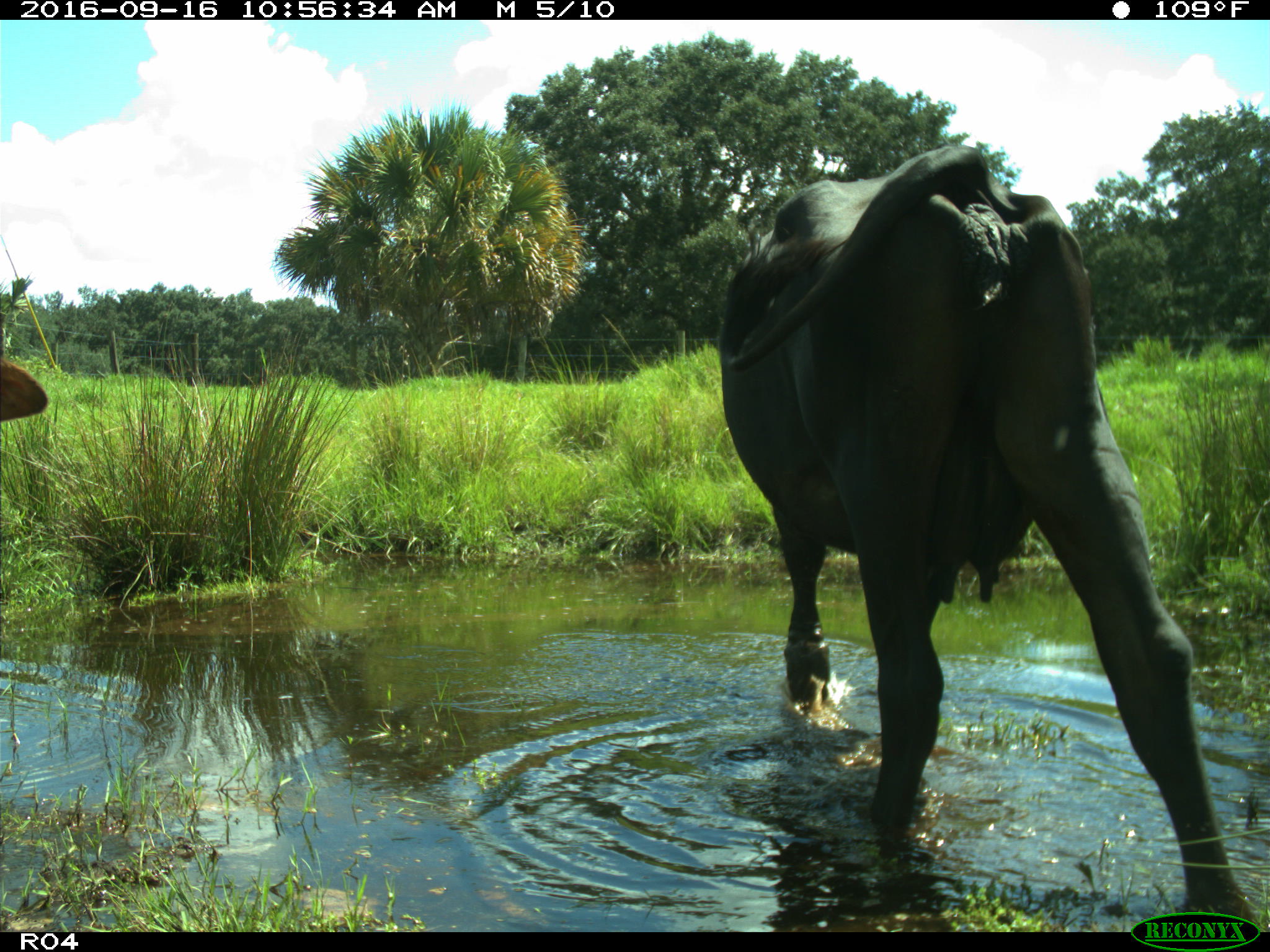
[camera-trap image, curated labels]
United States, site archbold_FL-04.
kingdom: Animalia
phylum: Chordata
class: Mammalia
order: Artiodactyla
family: Bovidae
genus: Bos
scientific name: Bos taurus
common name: domestic cow